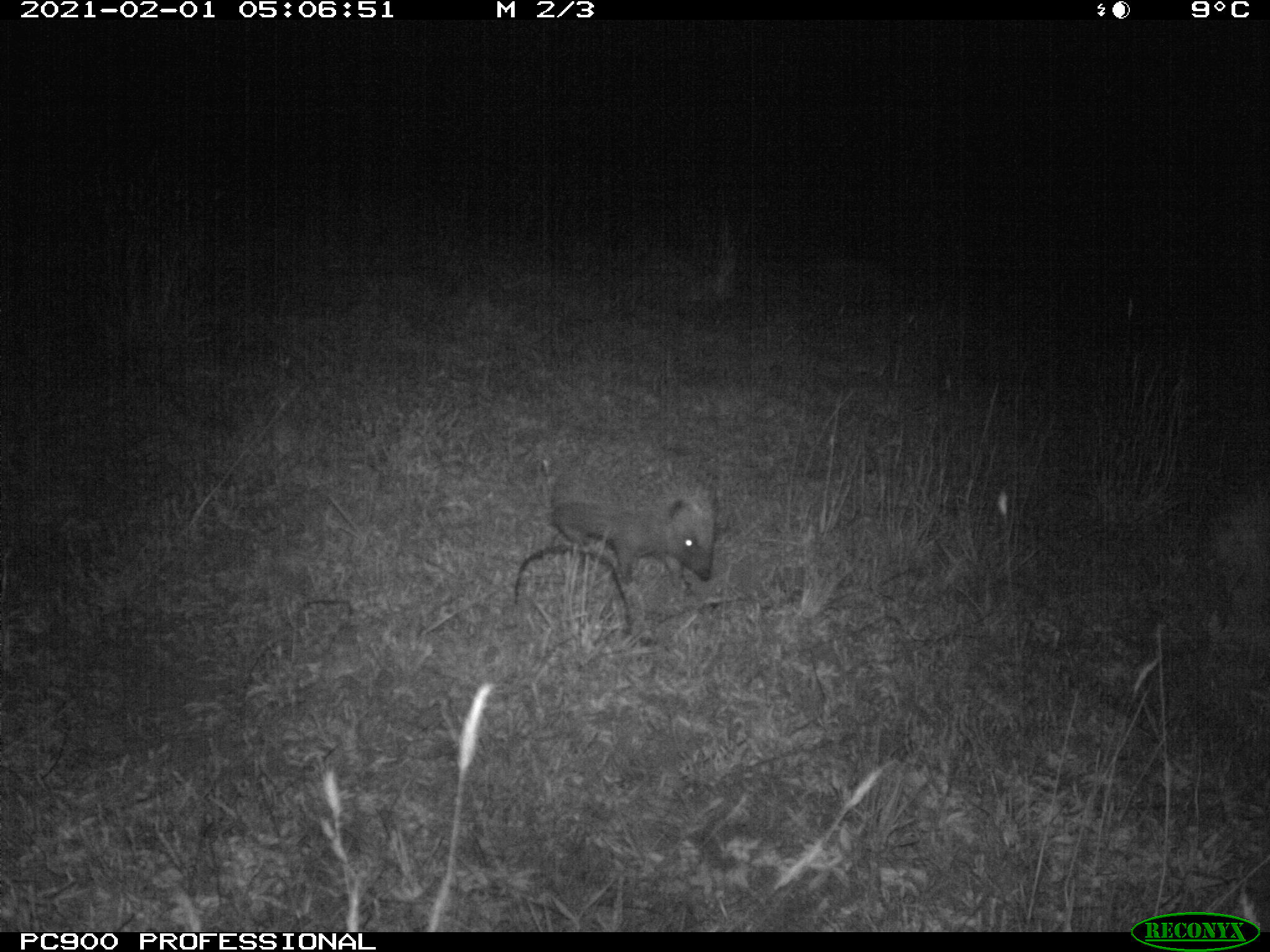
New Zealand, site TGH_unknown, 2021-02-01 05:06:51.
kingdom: Animalia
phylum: Chordata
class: Mammalia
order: Eulipotyphla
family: Erinaceidae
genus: Erinaceus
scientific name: Erinaceus europaeus europaeus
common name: european hedgehog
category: hedgehog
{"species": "hedgehog (european hedgehog) (Erinaceus europaeus europaeus)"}